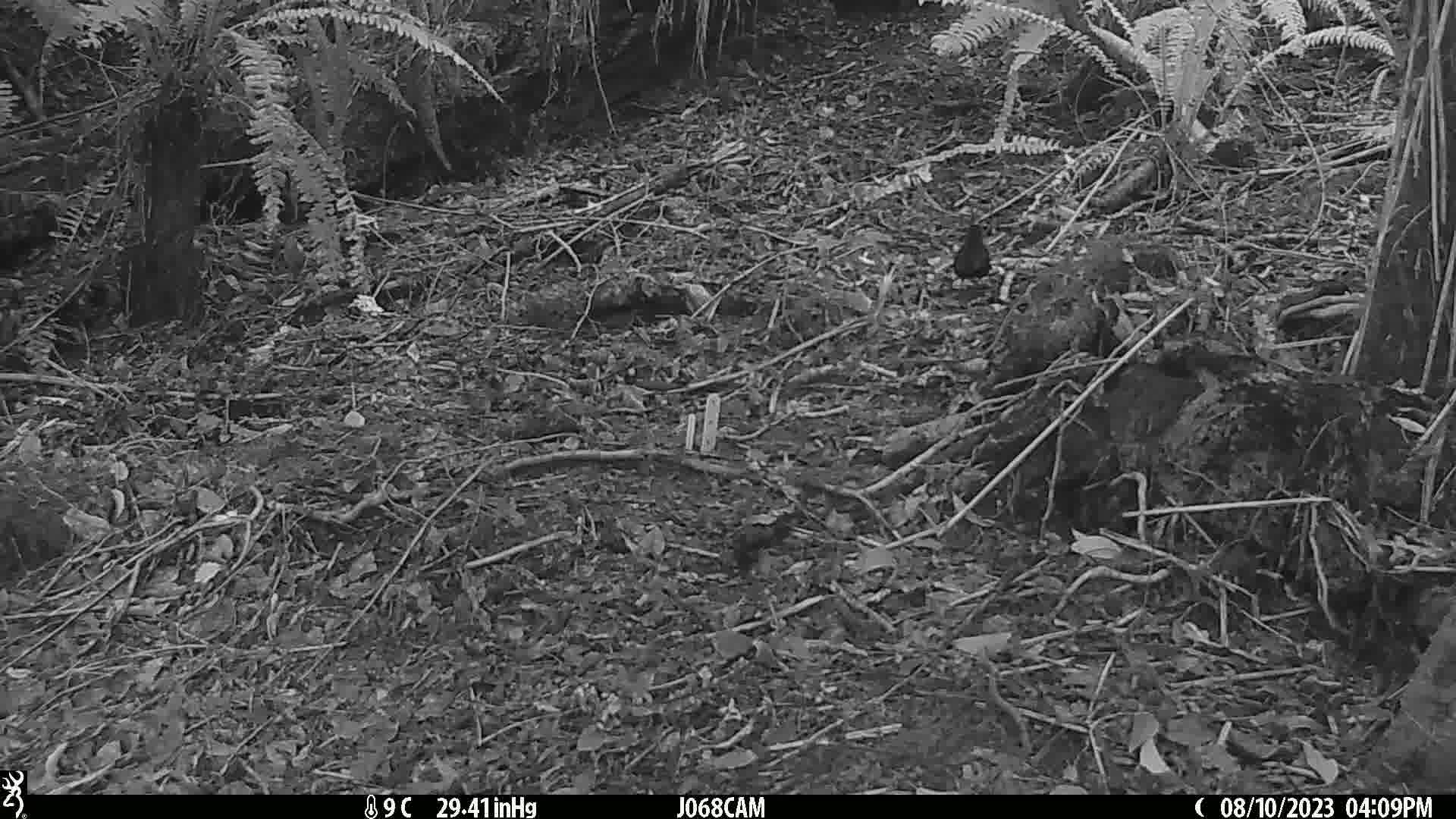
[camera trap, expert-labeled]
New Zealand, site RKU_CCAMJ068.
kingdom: Animalia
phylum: Chordata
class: Aves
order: Passeriformes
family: Turdidae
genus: Turdus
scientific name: Turdus merula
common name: eurasian blackbird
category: blackbird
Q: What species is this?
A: Blackbird (eurasian blackbird) (Turdus merula).